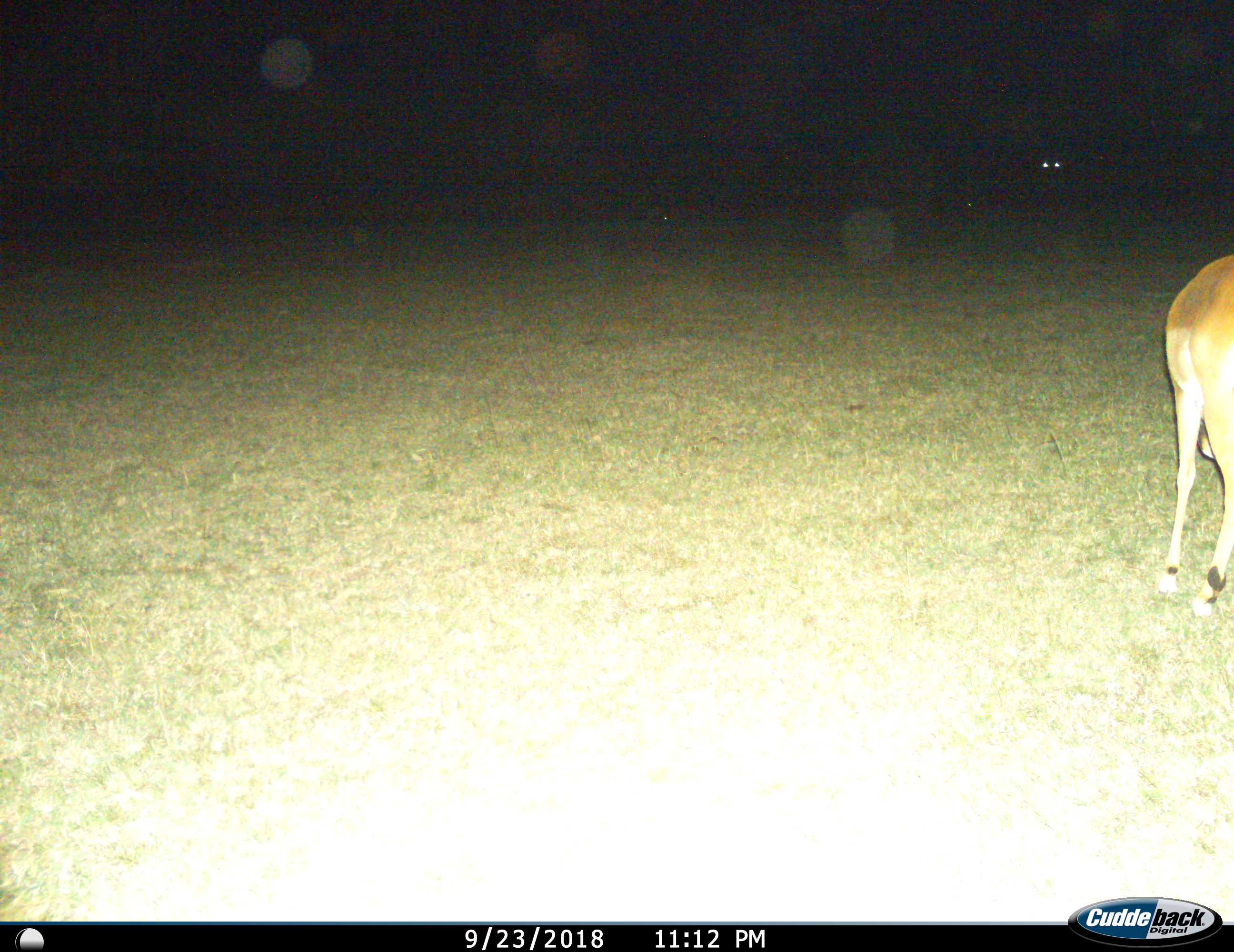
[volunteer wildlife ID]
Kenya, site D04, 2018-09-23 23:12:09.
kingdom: Animalia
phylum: Chordata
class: Mammalia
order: Artiodactyla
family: Bovidae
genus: Aepyceros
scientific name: Aepyceros melampus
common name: impala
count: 1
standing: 40%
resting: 0%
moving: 40%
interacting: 0%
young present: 0%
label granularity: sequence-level